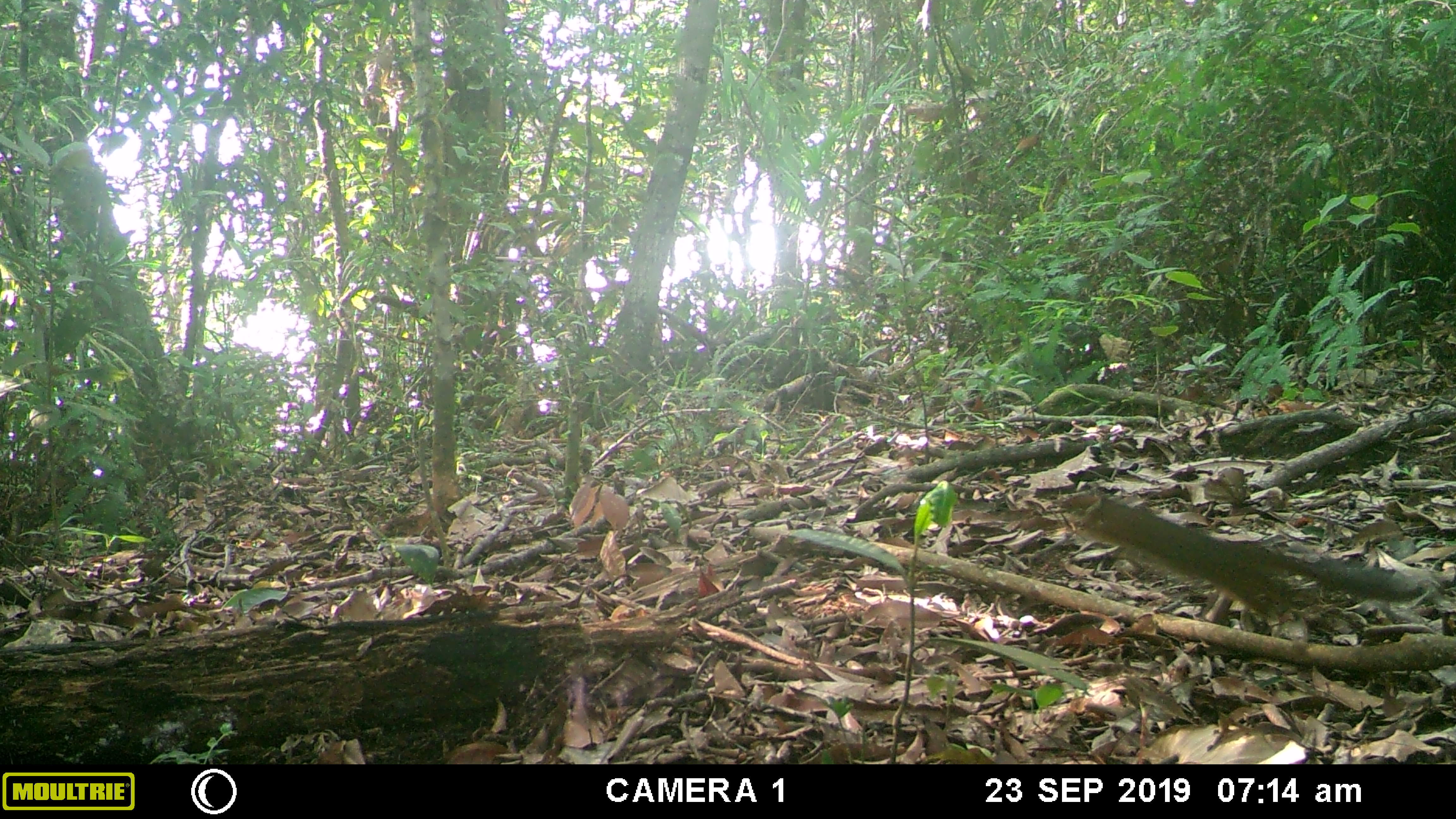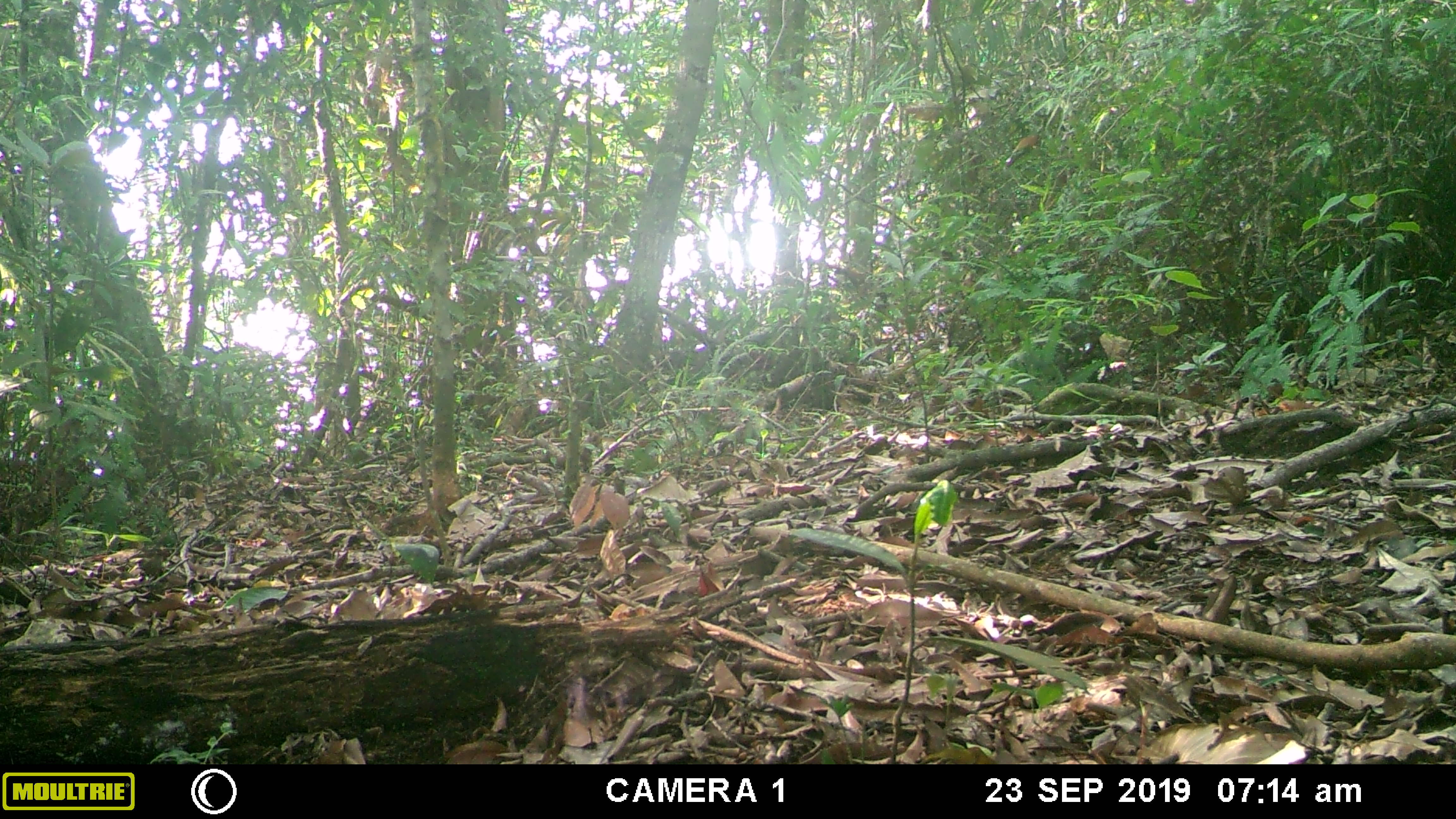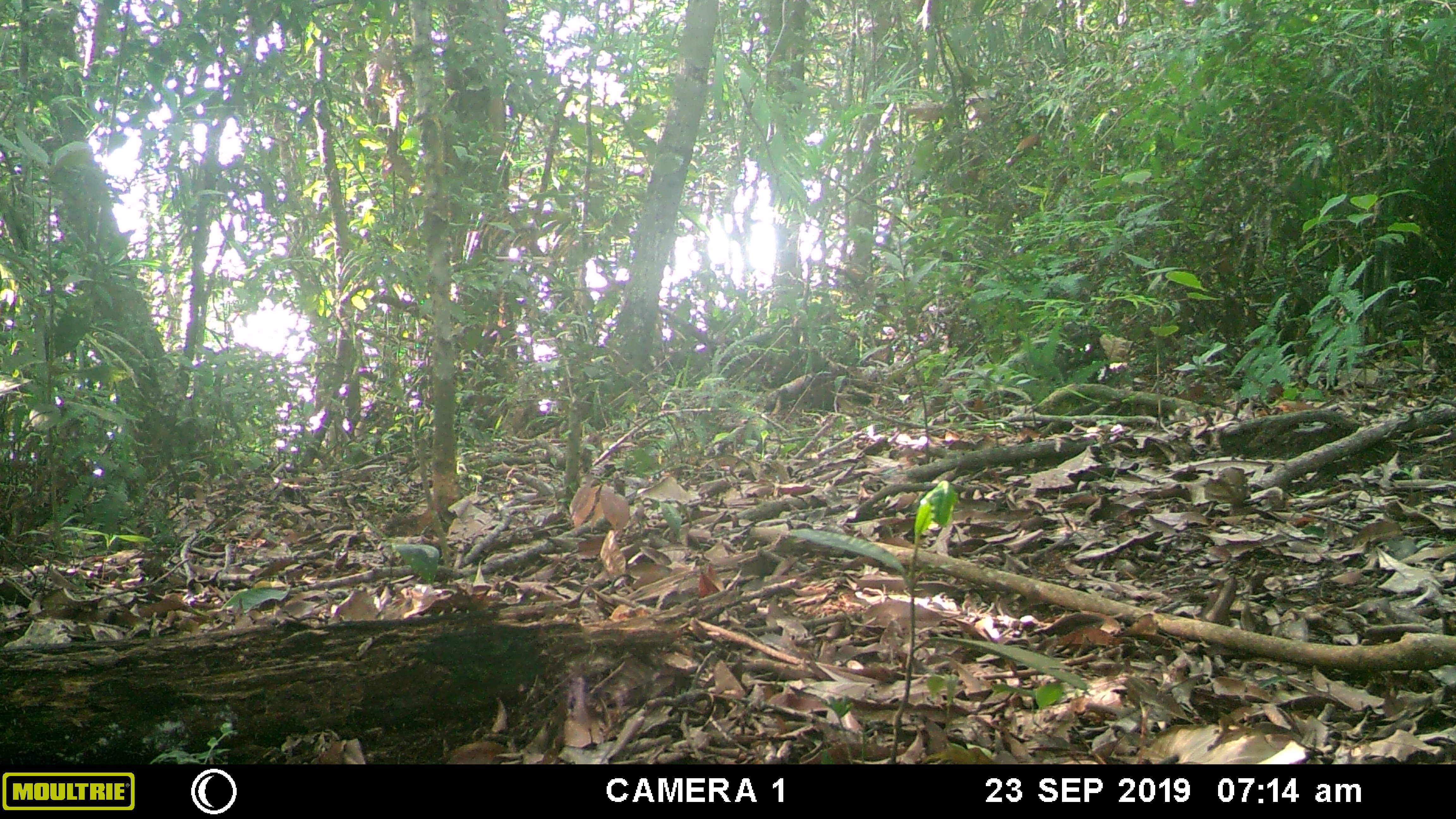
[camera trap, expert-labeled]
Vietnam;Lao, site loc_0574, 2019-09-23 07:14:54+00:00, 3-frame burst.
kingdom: Animalia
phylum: Chordata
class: Mammalia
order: Rodentia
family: Sciuridae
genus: Dremomys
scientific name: Dremomys rufigenis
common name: red-cheeked squirrel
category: red cheeked squirrel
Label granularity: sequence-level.